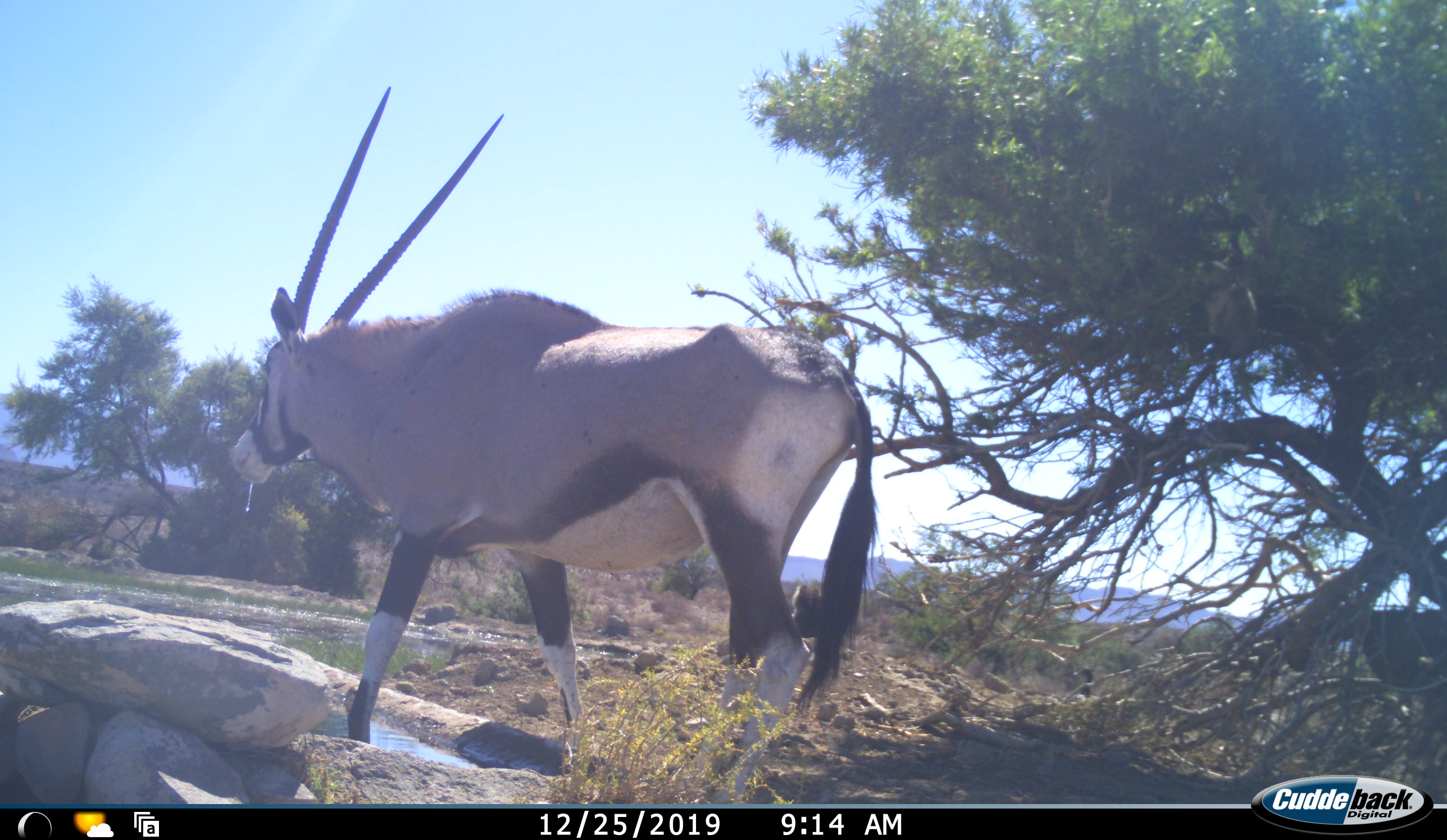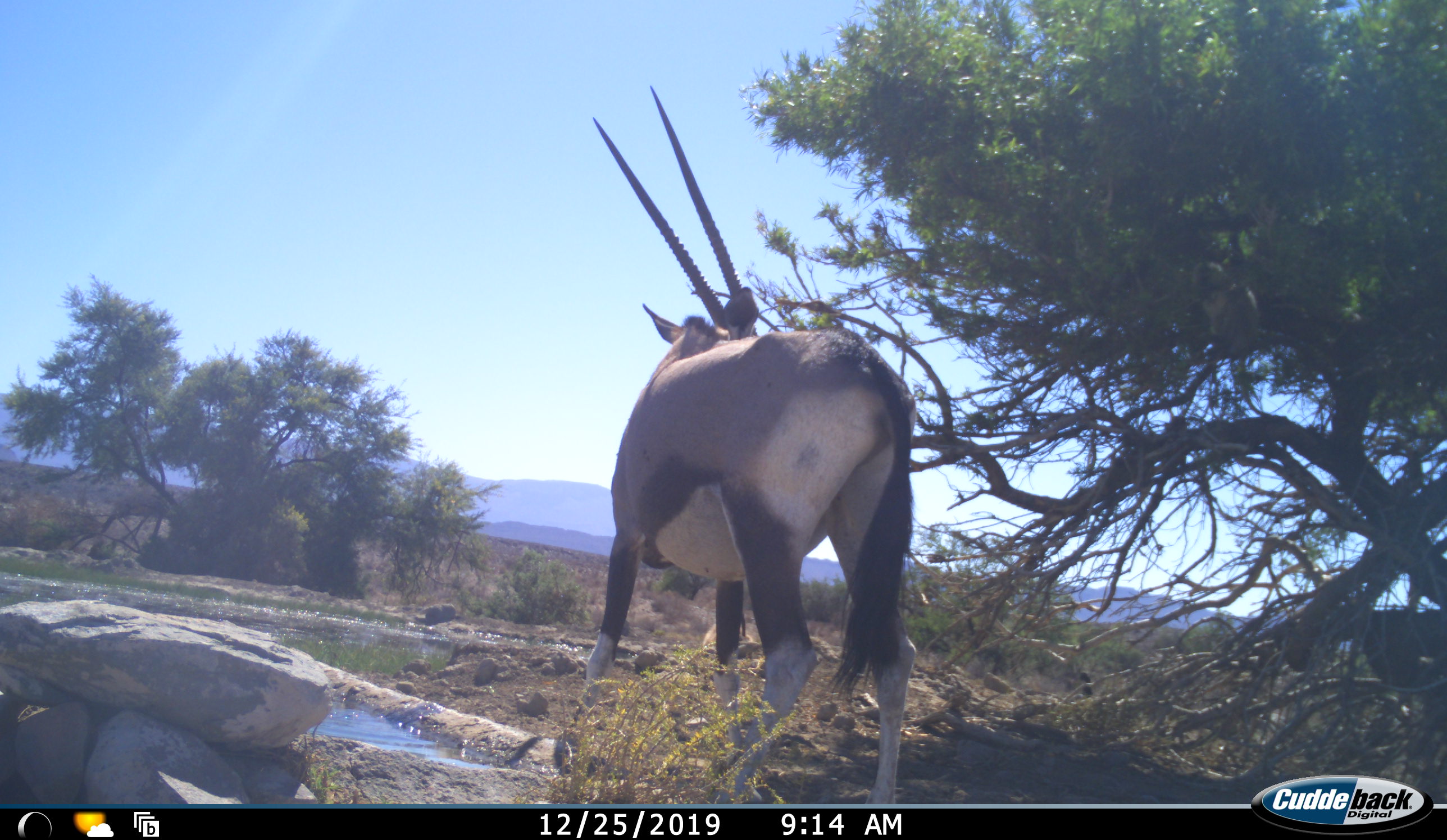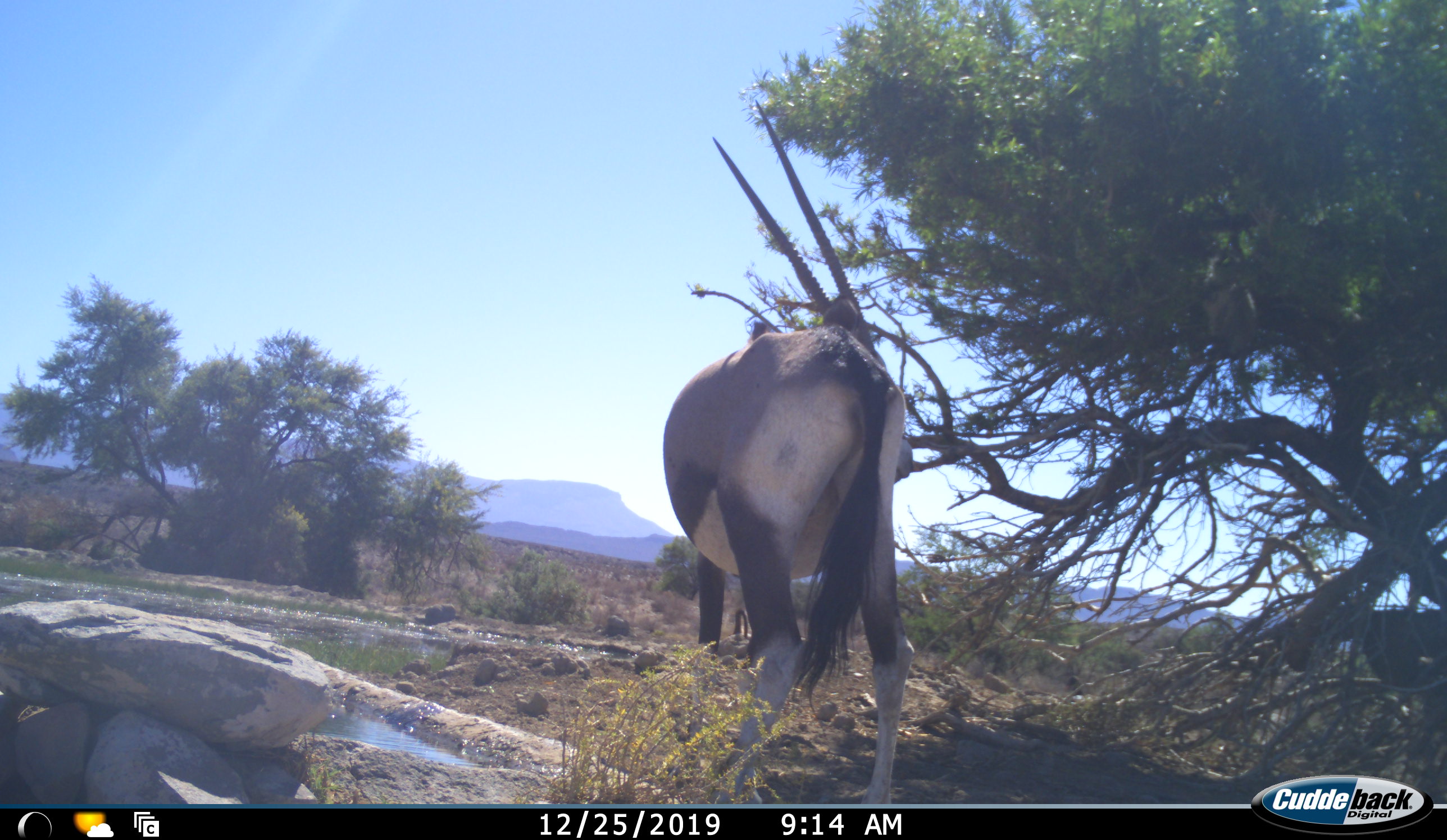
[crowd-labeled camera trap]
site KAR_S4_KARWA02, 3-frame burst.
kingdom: Animalia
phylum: Chordata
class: Mammalia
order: Artiodactyla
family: Bovidae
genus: Oryx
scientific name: Oryx gazella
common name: gemsbok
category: oryx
Oryx (gemsbok) (Oryx gazella), count 1. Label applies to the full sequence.